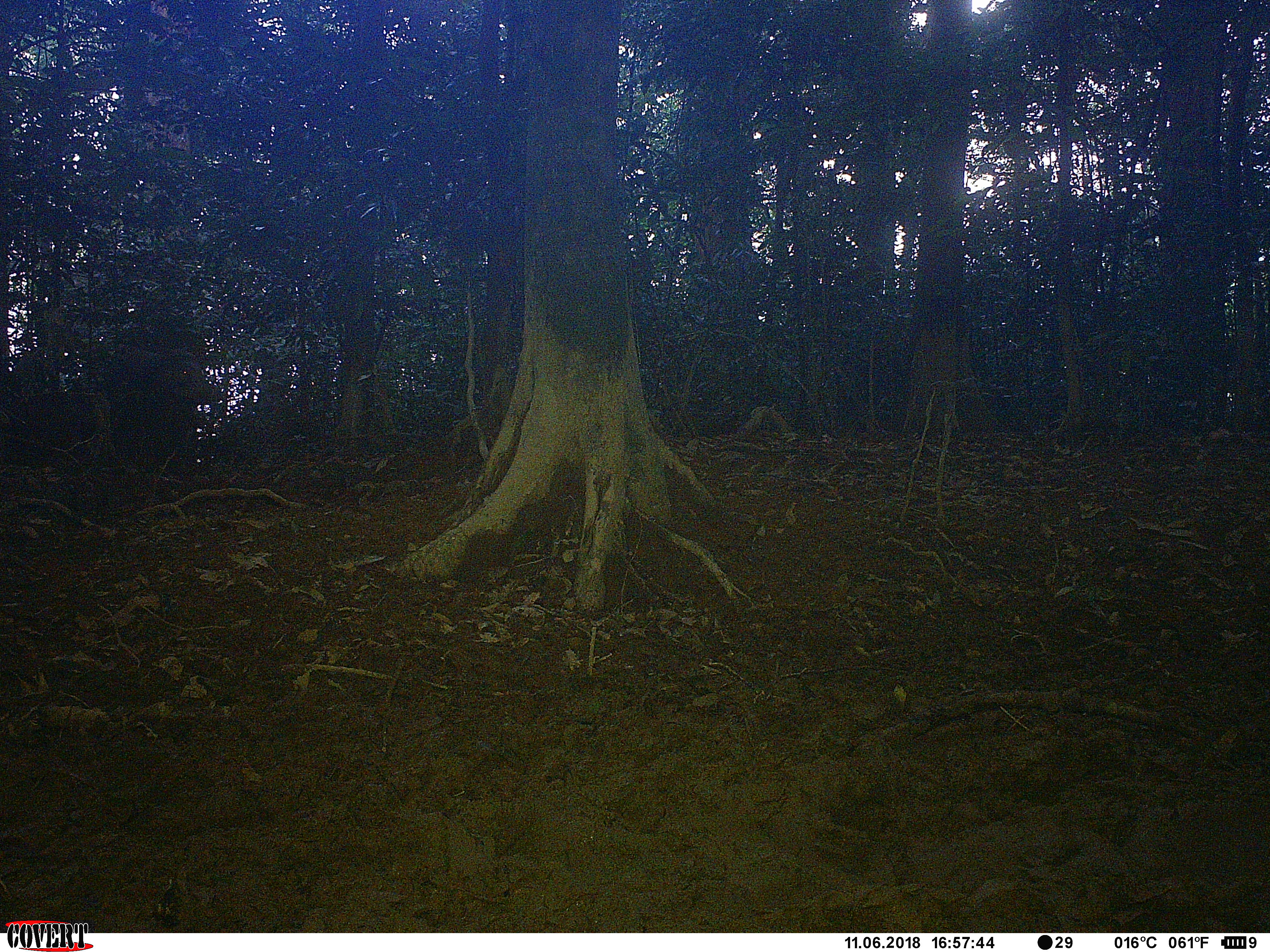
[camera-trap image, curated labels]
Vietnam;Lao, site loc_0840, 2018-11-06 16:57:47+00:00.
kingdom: Animalia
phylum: Chordata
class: Mammalia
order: Artiodactyla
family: Suidae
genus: Sus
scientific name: Sus scrofa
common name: eurasian wild pig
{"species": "eurasian wild pig (Sus scrofa)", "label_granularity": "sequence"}